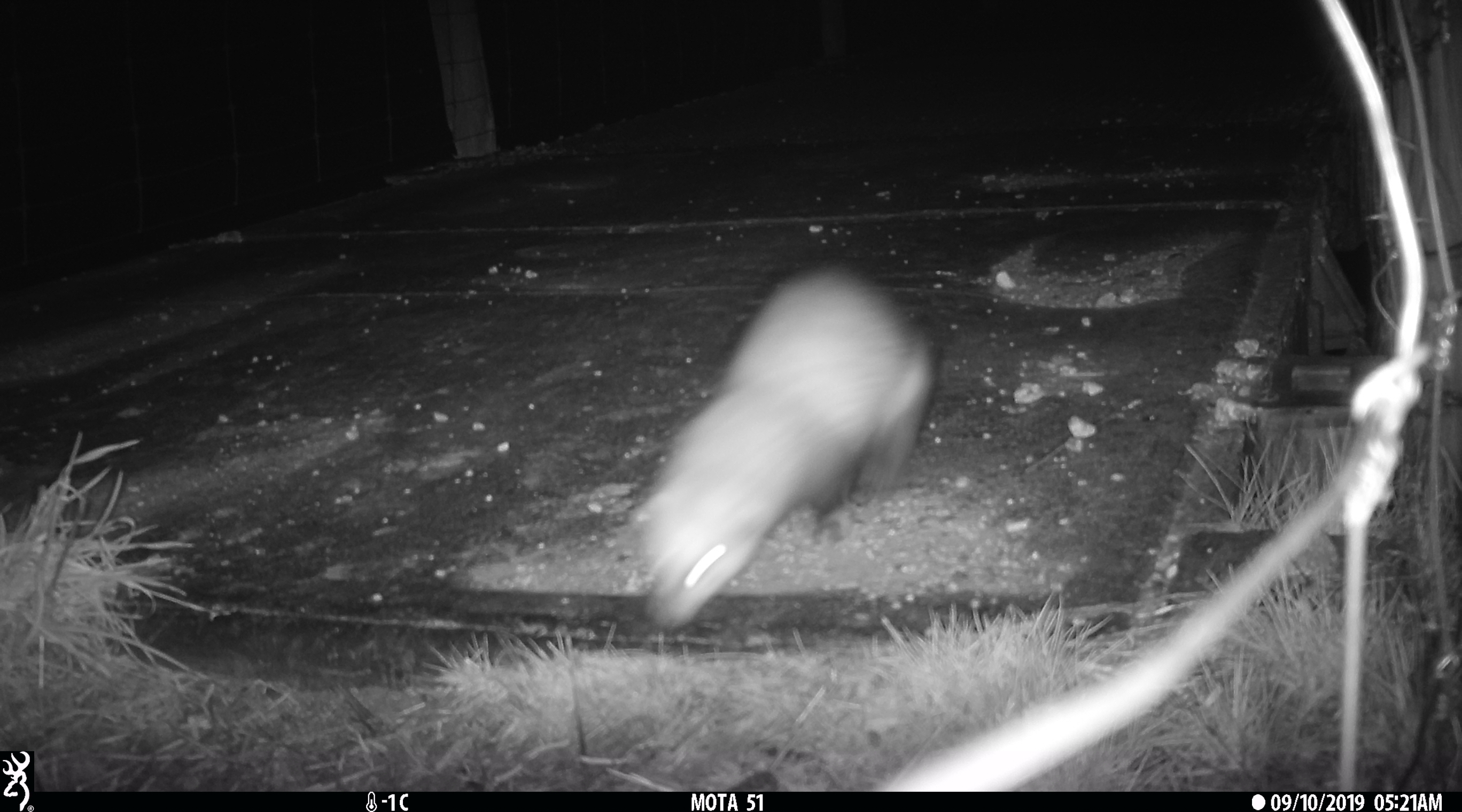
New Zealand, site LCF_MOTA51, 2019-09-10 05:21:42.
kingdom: Animalia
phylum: Chordata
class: Mammalia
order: Carnivora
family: Mustelidae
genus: Mustela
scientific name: Mustela furo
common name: ferret